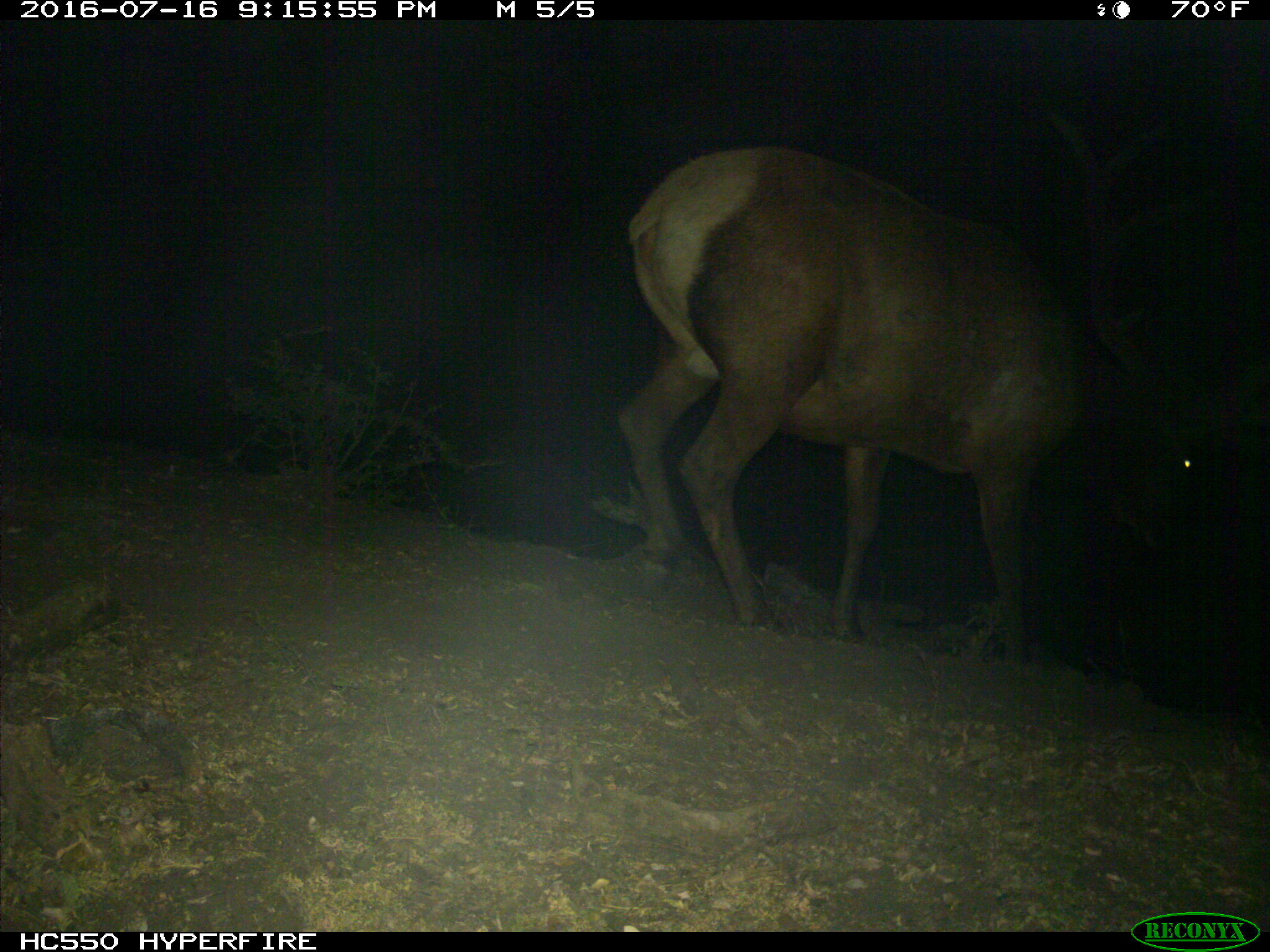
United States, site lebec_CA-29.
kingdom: Animalia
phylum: Chordata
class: Mammalia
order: Artiodactyla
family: Cervidae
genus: Cervus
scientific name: Cervus canadensis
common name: elk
Cervus canadensis (elk).